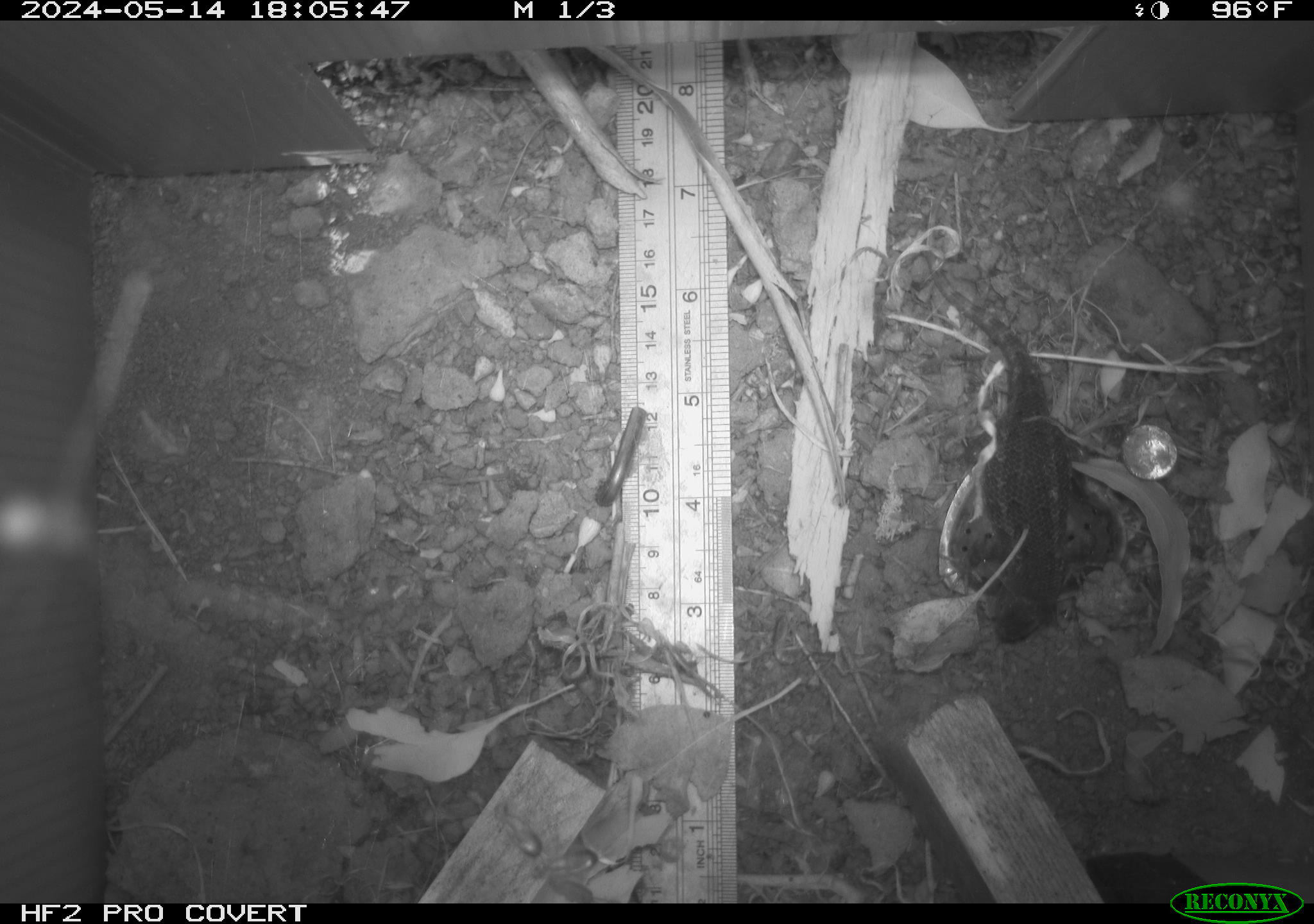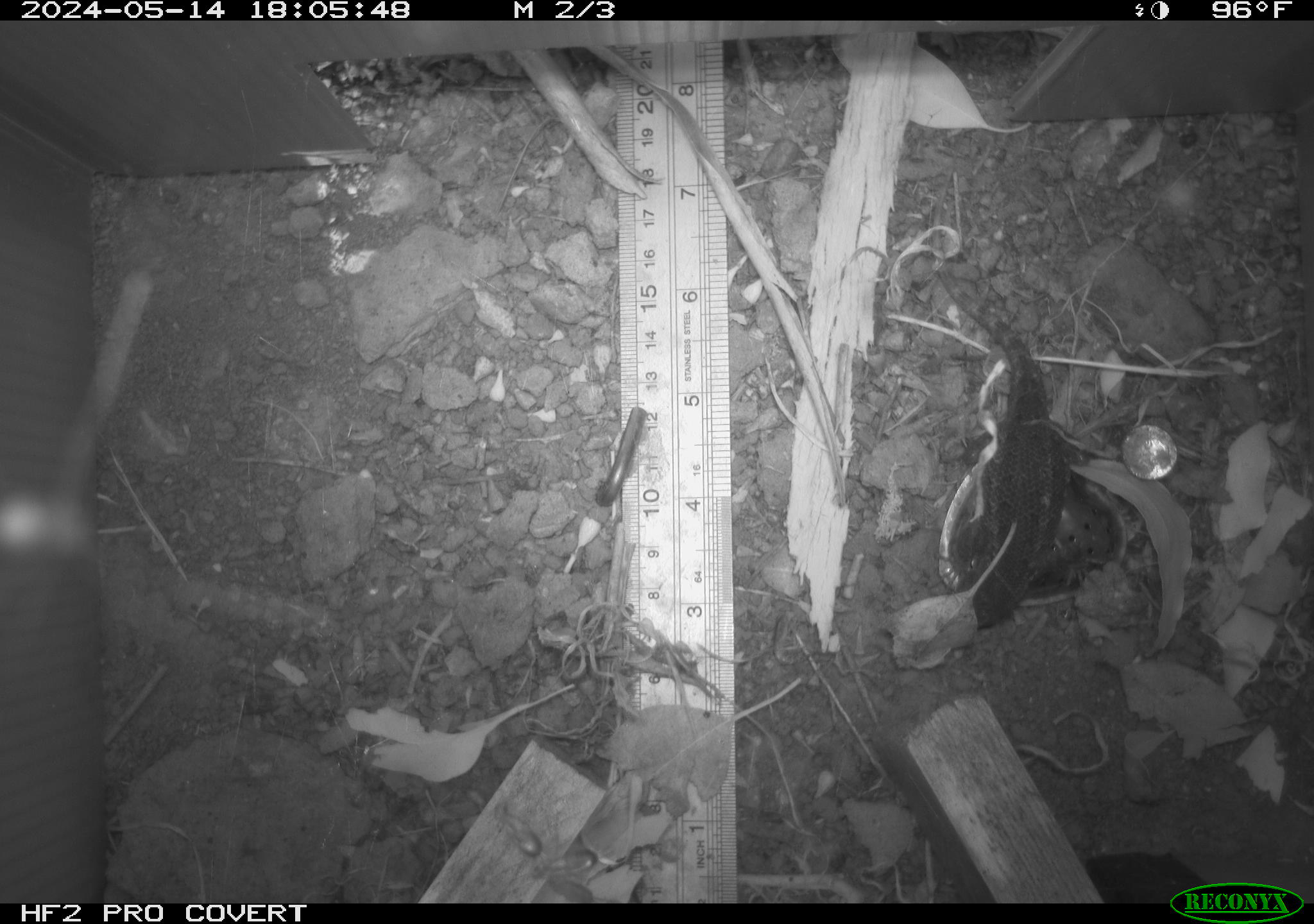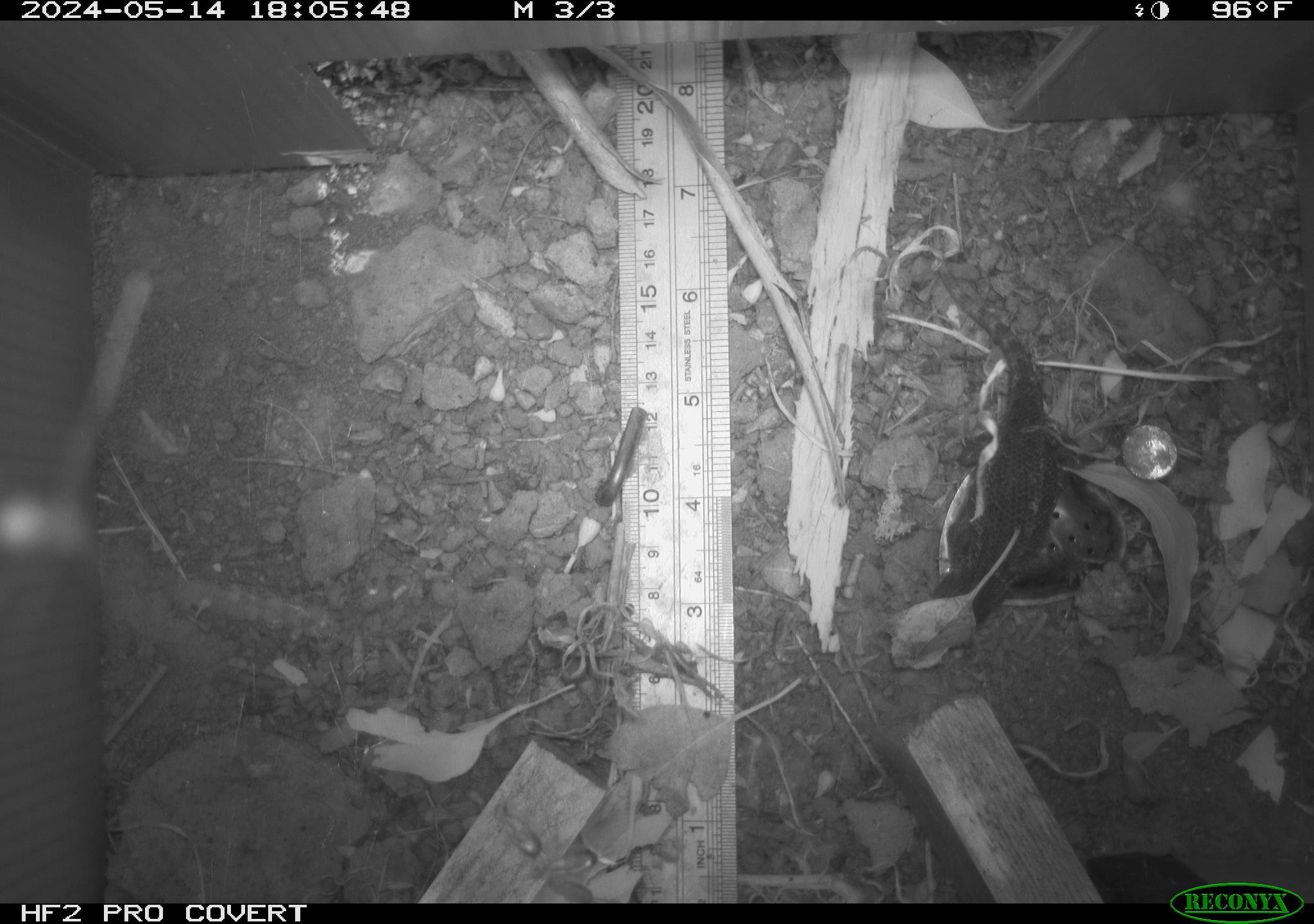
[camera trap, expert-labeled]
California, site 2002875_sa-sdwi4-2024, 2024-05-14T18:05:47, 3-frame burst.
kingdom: Animalia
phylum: Chordata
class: Reptilia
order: Squamata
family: Phrynosomatidae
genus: Sceloporus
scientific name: Sceloporus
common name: spiny lizards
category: sceloporus species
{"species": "sceloporus species (spiny lizards) (Sceloporus)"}